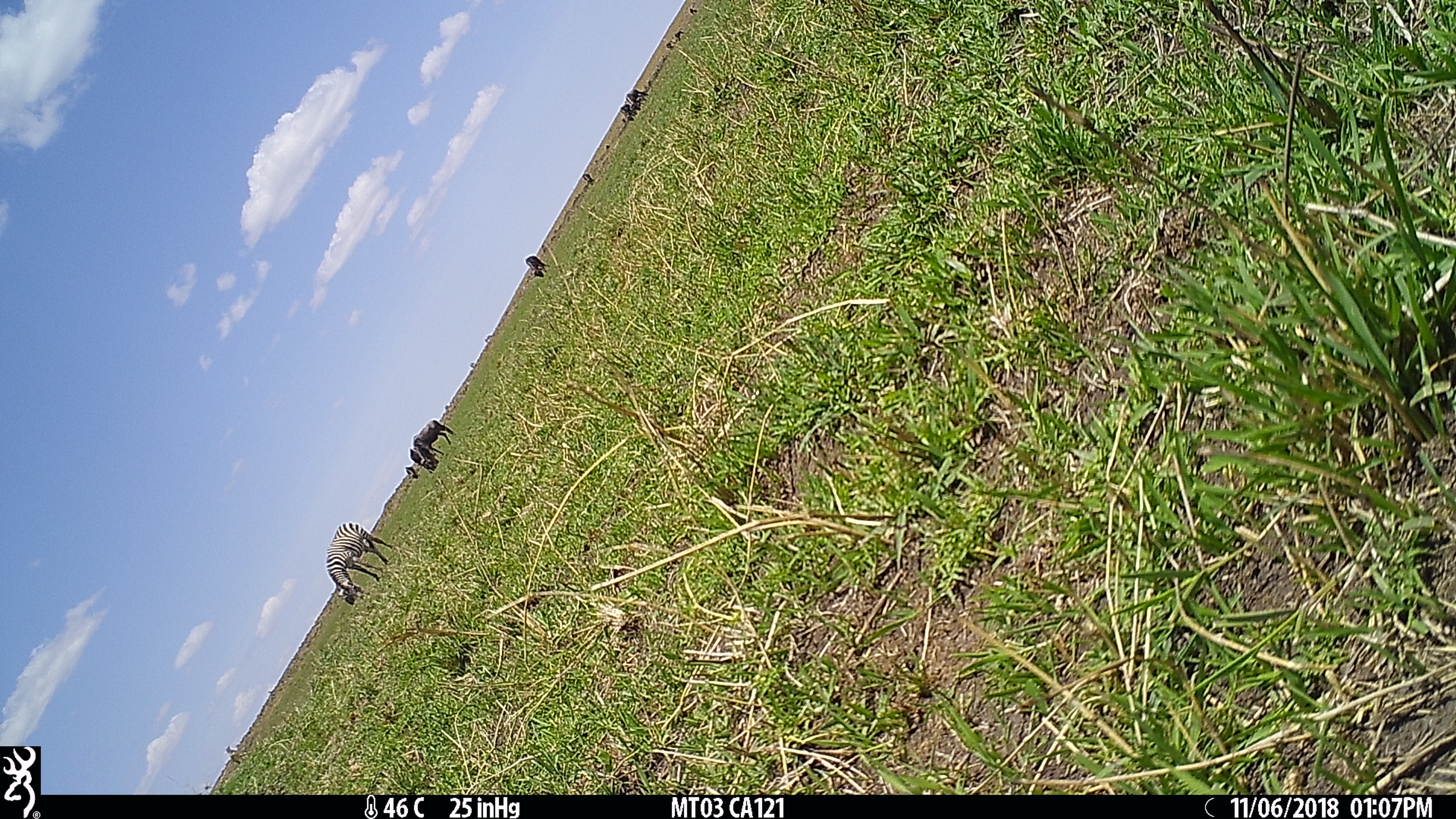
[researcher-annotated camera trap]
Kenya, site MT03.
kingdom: Animalia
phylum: Chordata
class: Mammalia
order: Artiodactyla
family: Bovidae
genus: Connochaetes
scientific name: Connochaetes taurinus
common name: blue wildebeest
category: wildebeest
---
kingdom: Animalia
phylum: Chordata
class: Mammalia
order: Perissodactyla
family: Equidae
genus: Equus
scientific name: Equus quagga burchellii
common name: burchell's zebra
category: zebra